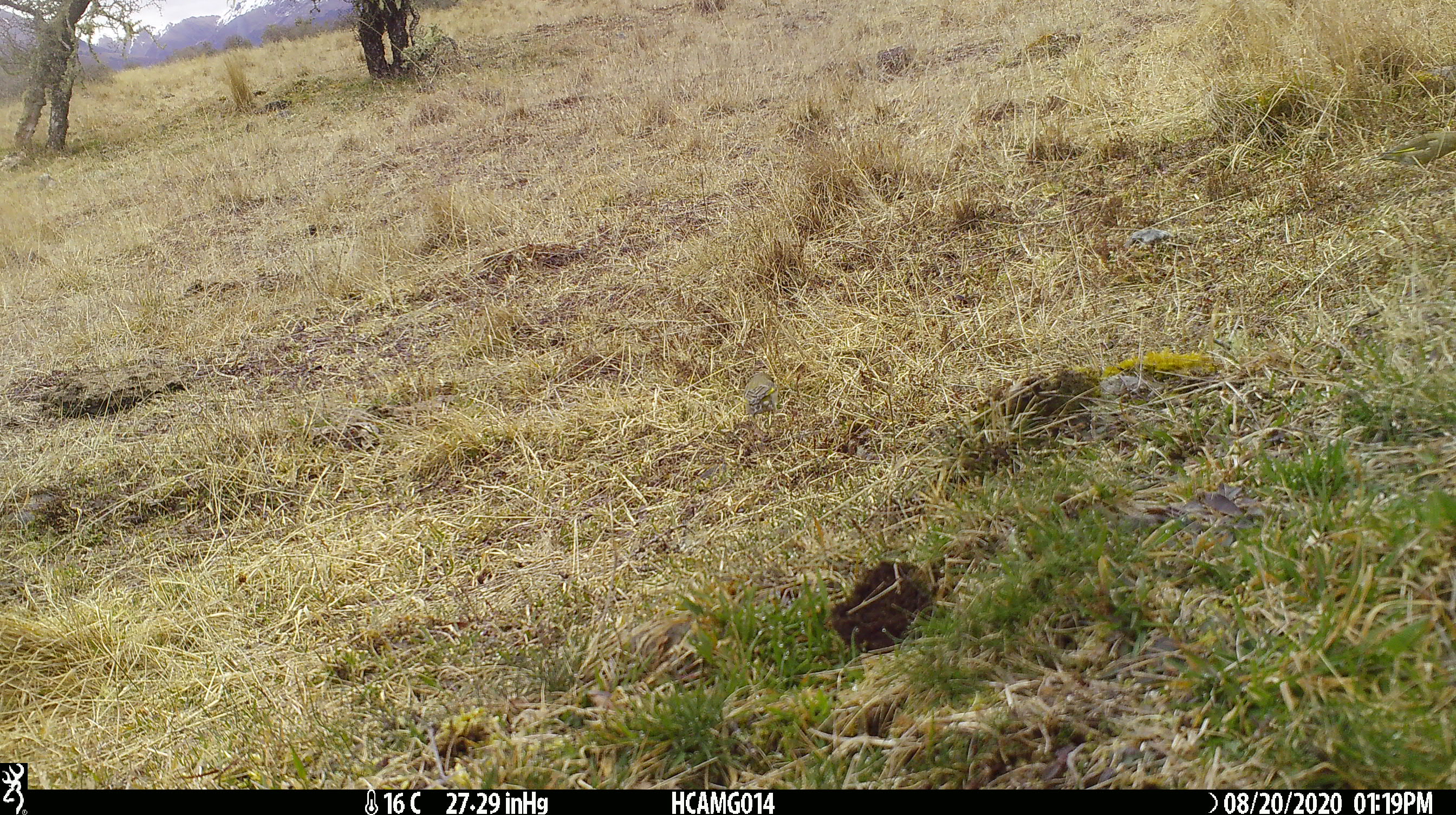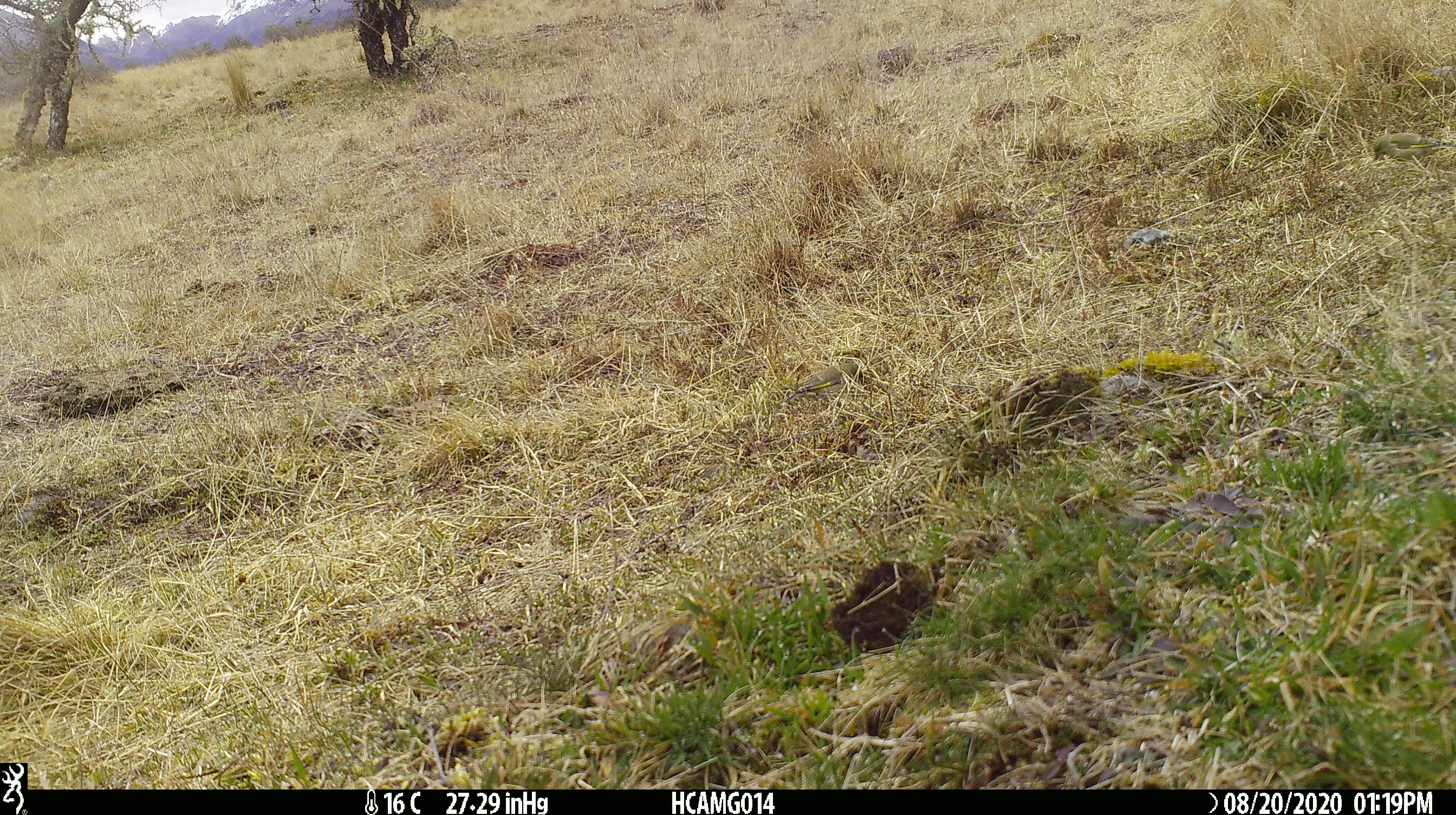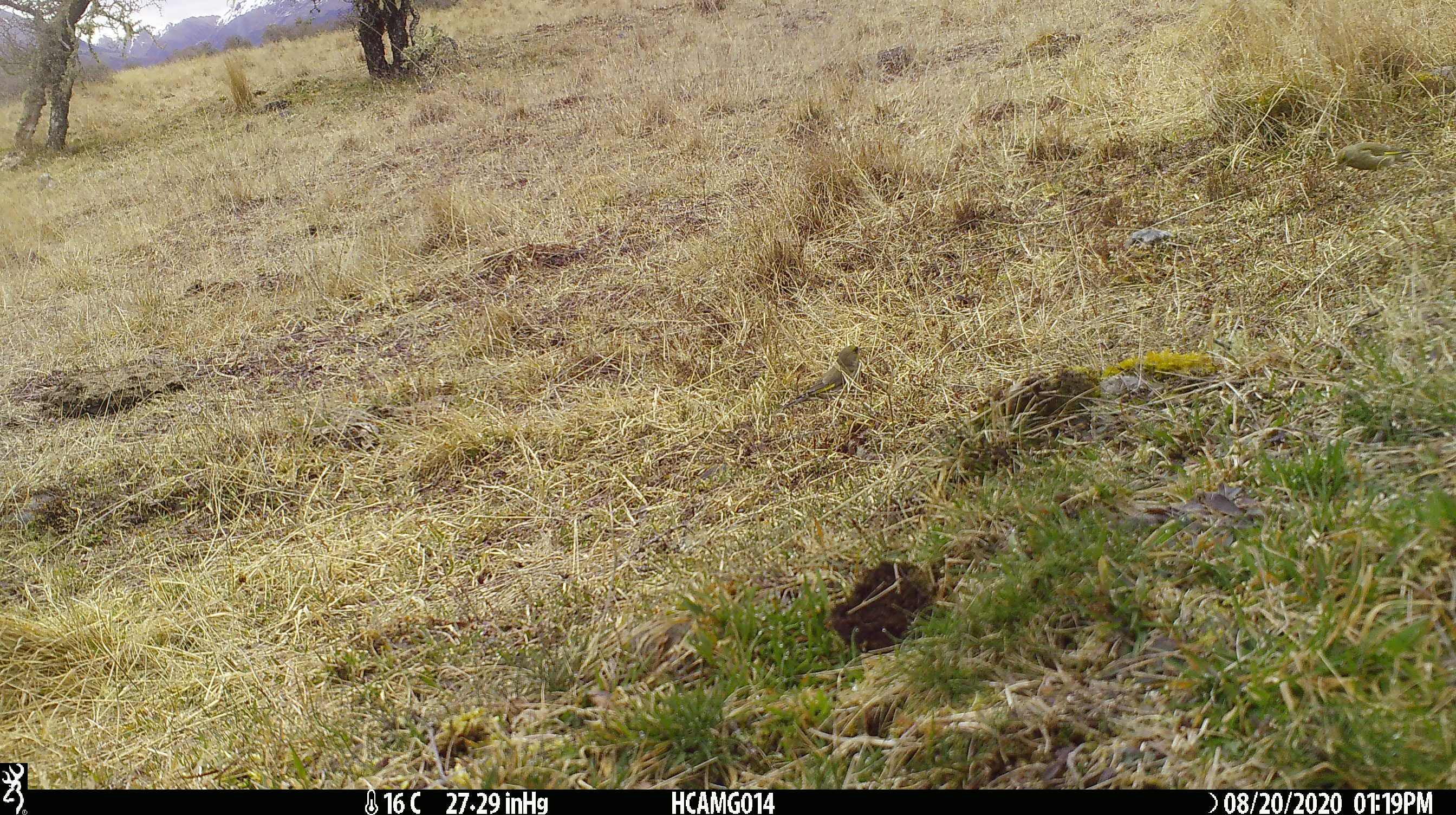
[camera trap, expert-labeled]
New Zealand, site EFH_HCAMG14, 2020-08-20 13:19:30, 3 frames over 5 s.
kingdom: Animalia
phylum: Chordata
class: Aves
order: Passeriformes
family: Fringillidae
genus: Chloris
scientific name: Chloris chloris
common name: greenfinch